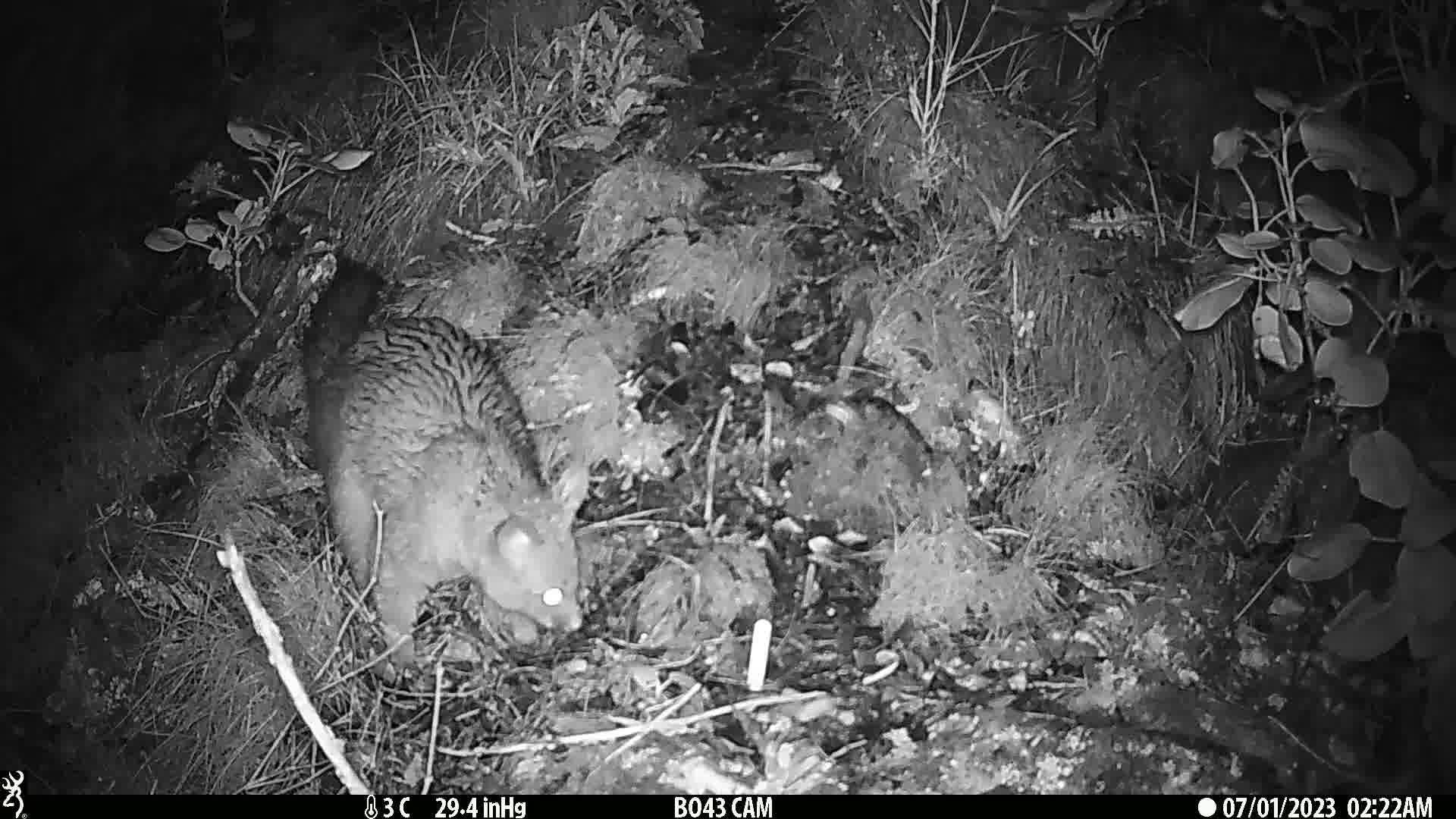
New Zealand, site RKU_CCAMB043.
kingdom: Animalia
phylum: Chordata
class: Mammalia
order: Diprotodontia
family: Phalangeridae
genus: Trichosurus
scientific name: Trichosurus vulpecula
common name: common brushtail possum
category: possum